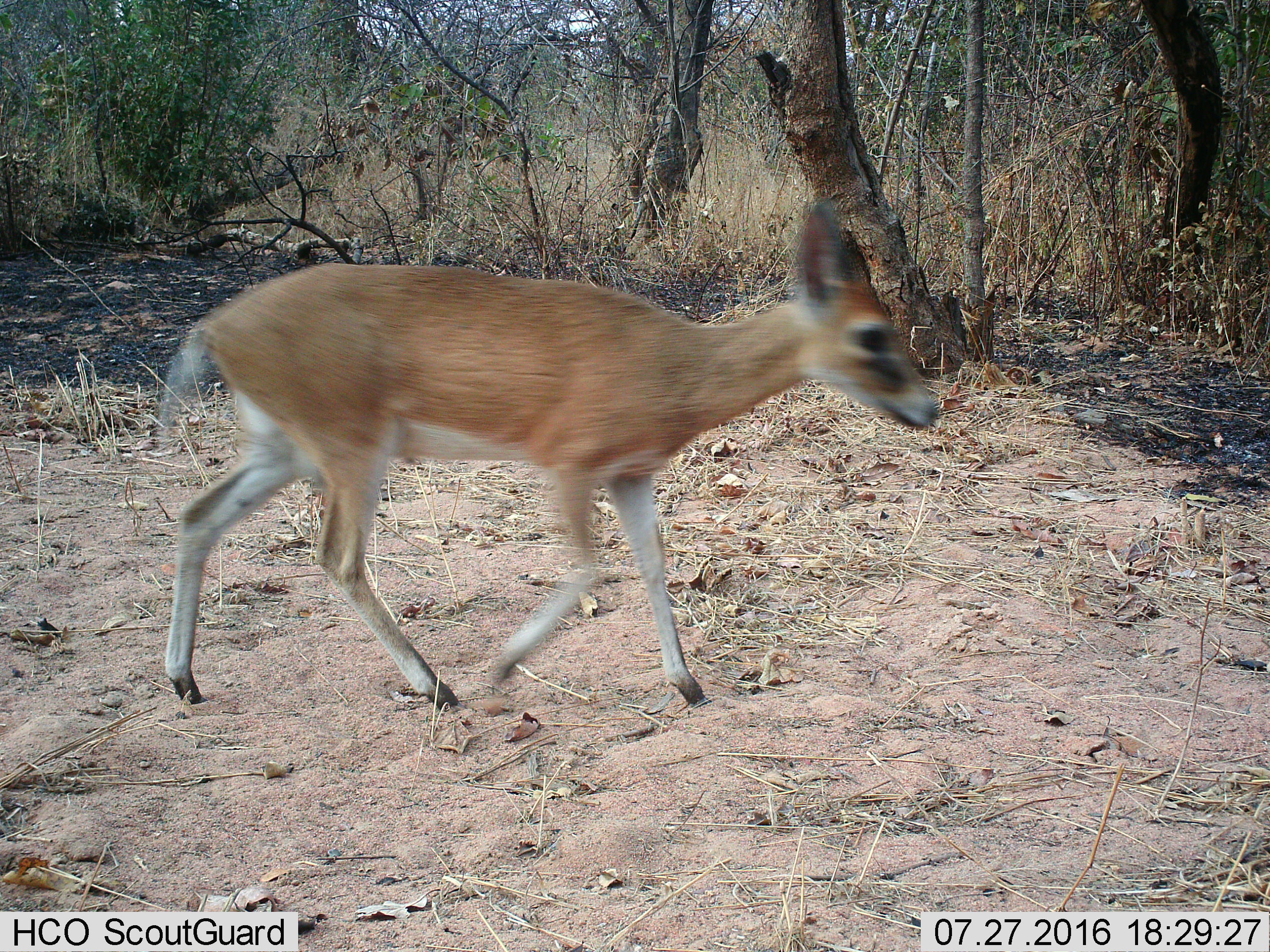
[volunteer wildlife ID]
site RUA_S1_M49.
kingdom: Animalia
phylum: Chordata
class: Mammalia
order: Artiodactyla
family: Bovidae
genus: Sylvicapra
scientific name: Sylvicapra grimmia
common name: common duiker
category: duikercommongrey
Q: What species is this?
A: Duikercommongrey (common duiker) (Sylvicapra grimmia).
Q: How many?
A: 1.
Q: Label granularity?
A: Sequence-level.